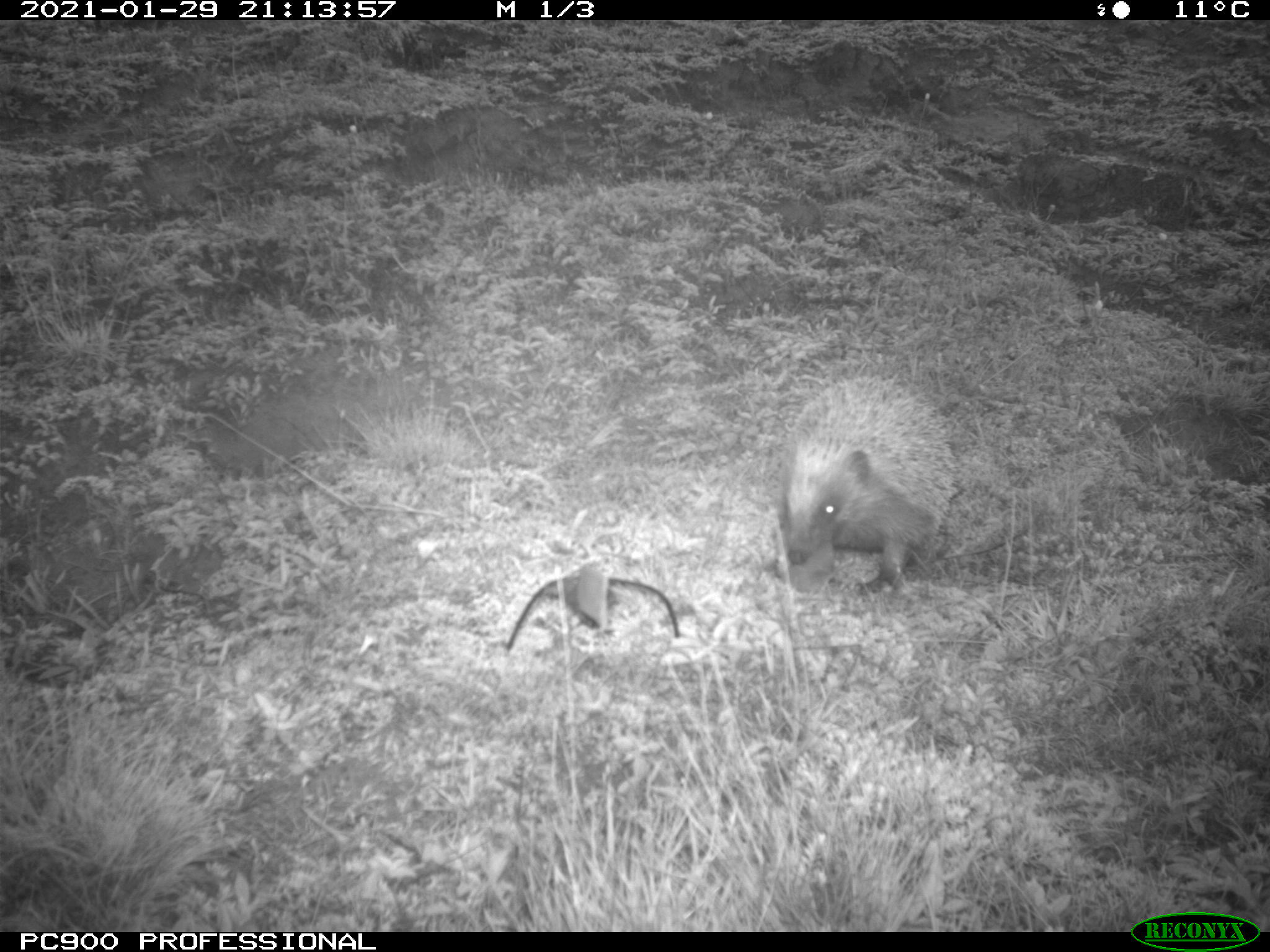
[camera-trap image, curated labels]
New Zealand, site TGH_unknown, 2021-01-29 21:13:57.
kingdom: Animalia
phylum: Chordata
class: Mammalia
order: Eulipotyphla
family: Erinaceidae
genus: Erinaceus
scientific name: Erinaceus europaeus europaeus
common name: european hedgehog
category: hedgehog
Hedgehog (european hedgehog) (Erinaceus europaeus europaeus).